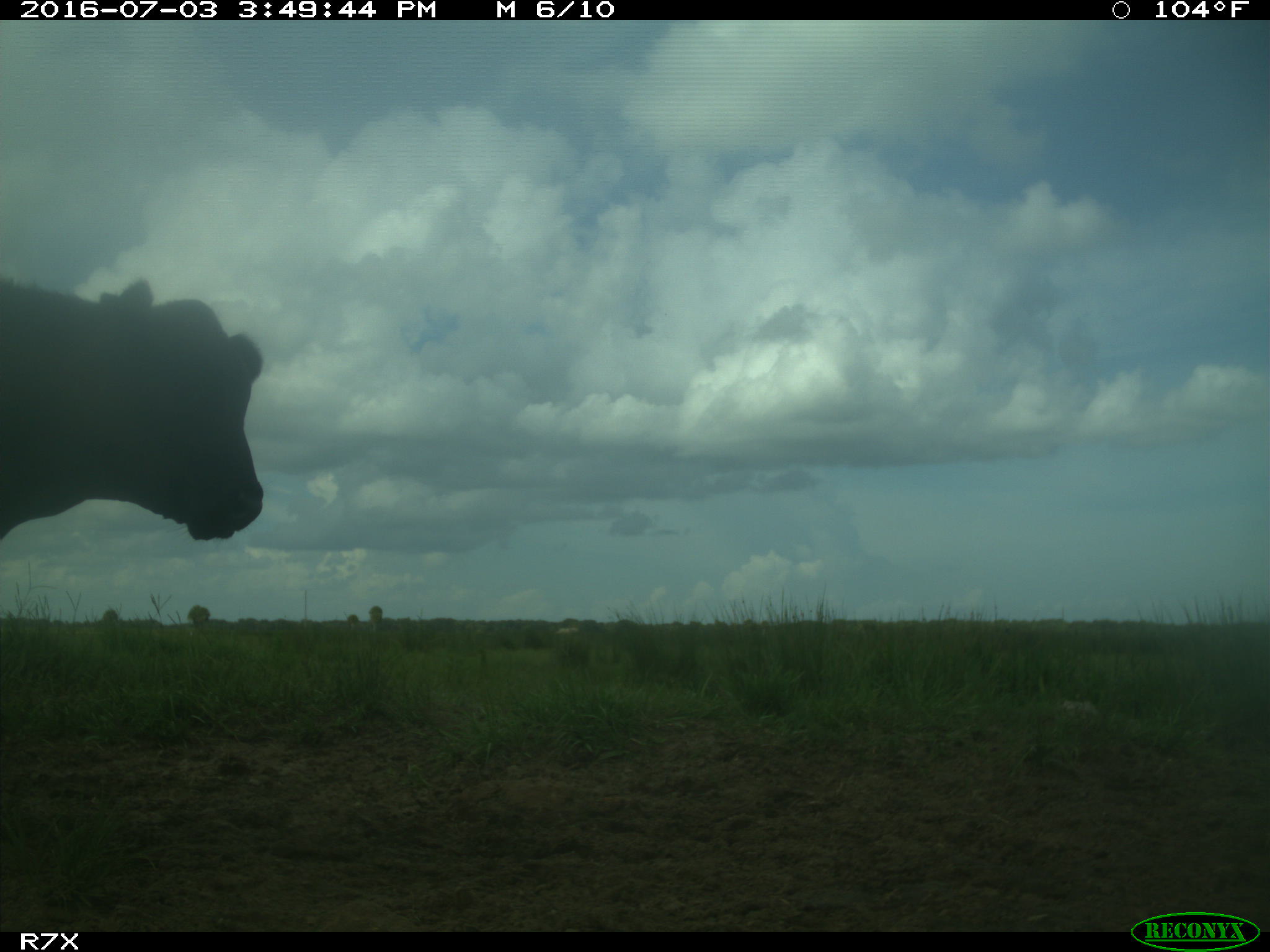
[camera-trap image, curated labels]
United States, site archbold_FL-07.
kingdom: Animalia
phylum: Chordata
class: Mammalia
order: Artiodactyla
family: Bovidae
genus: Bos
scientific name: Bos taurus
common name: domestic cow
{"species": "Bos taurus (domestic cow)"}